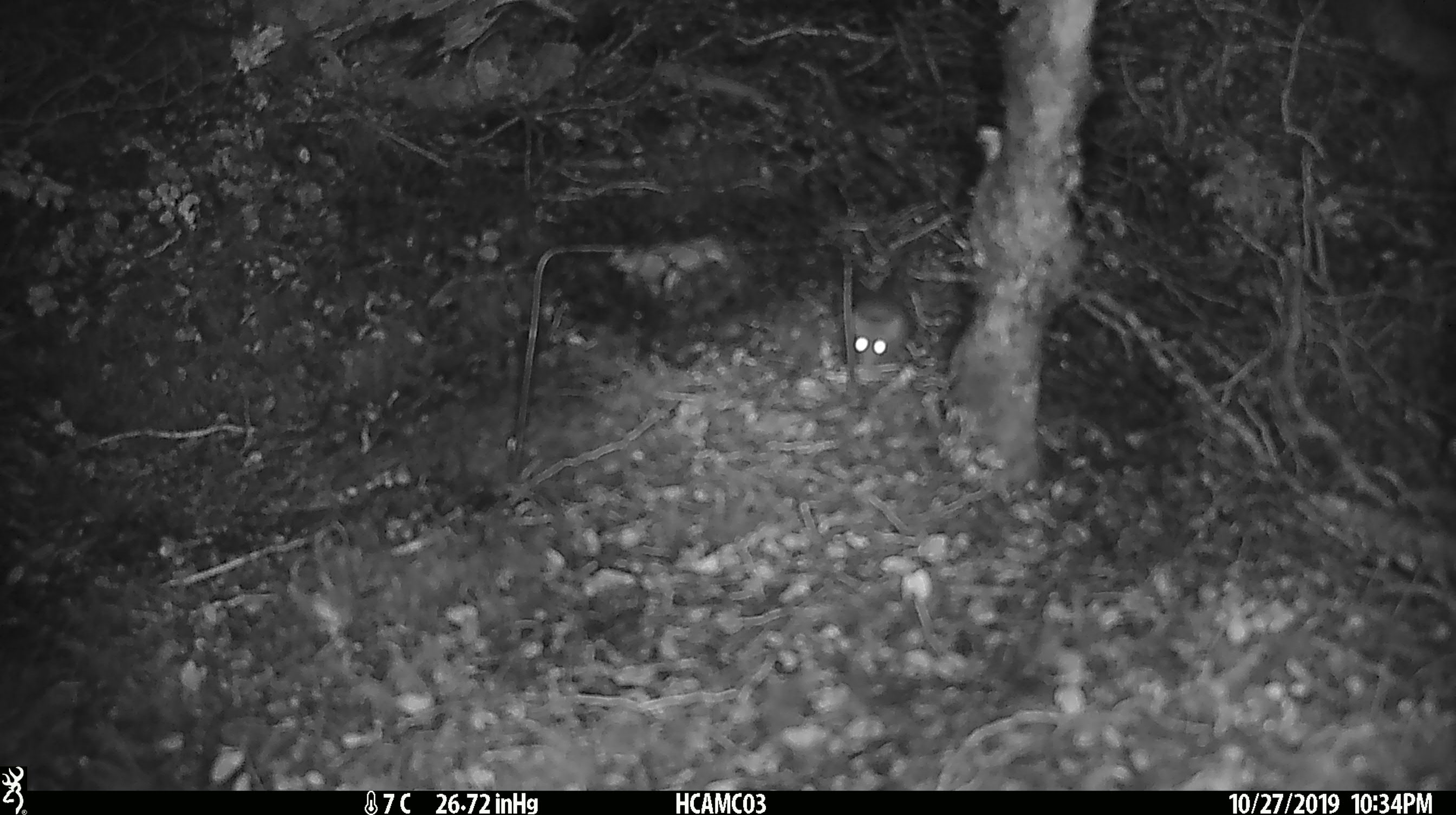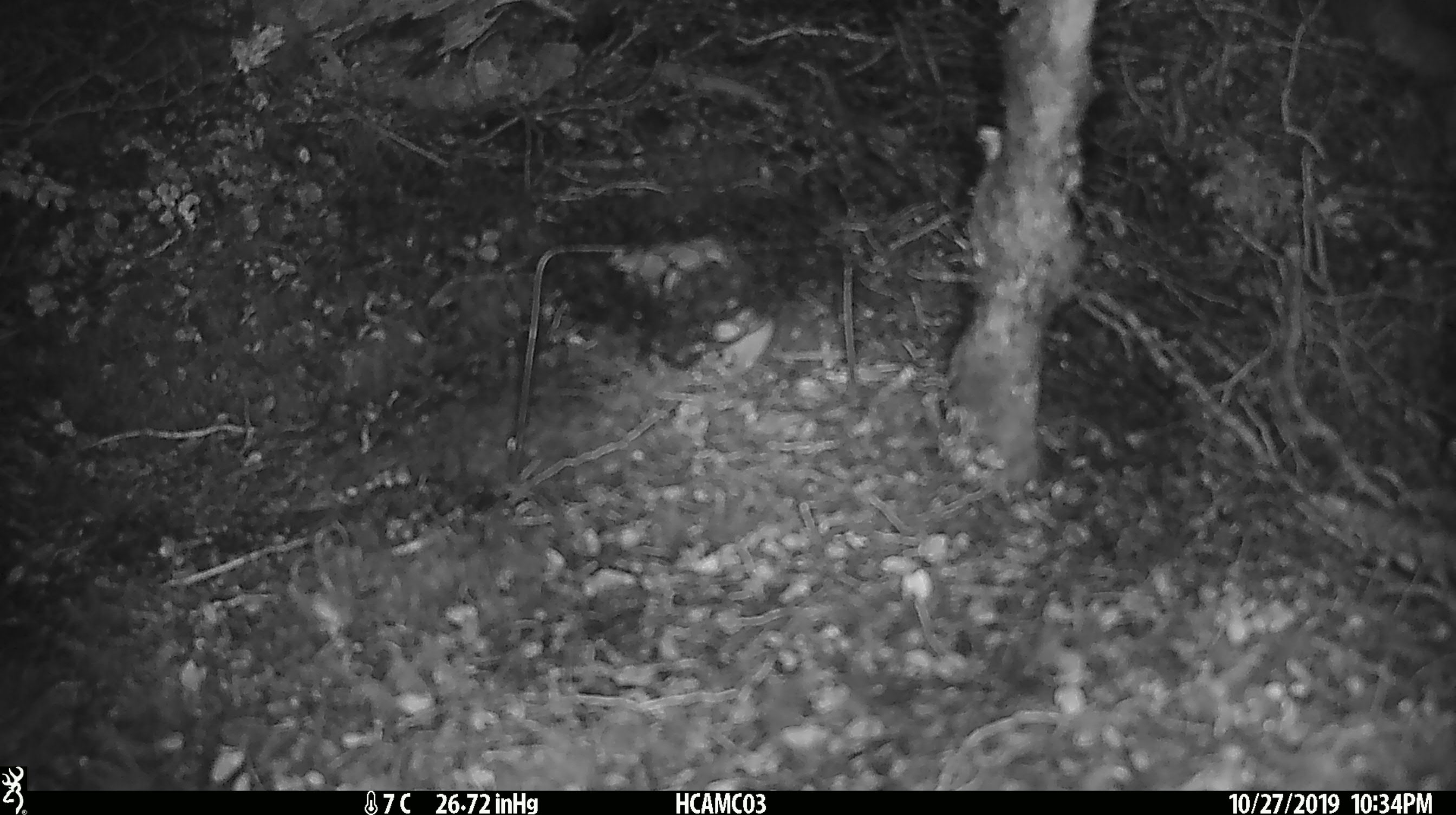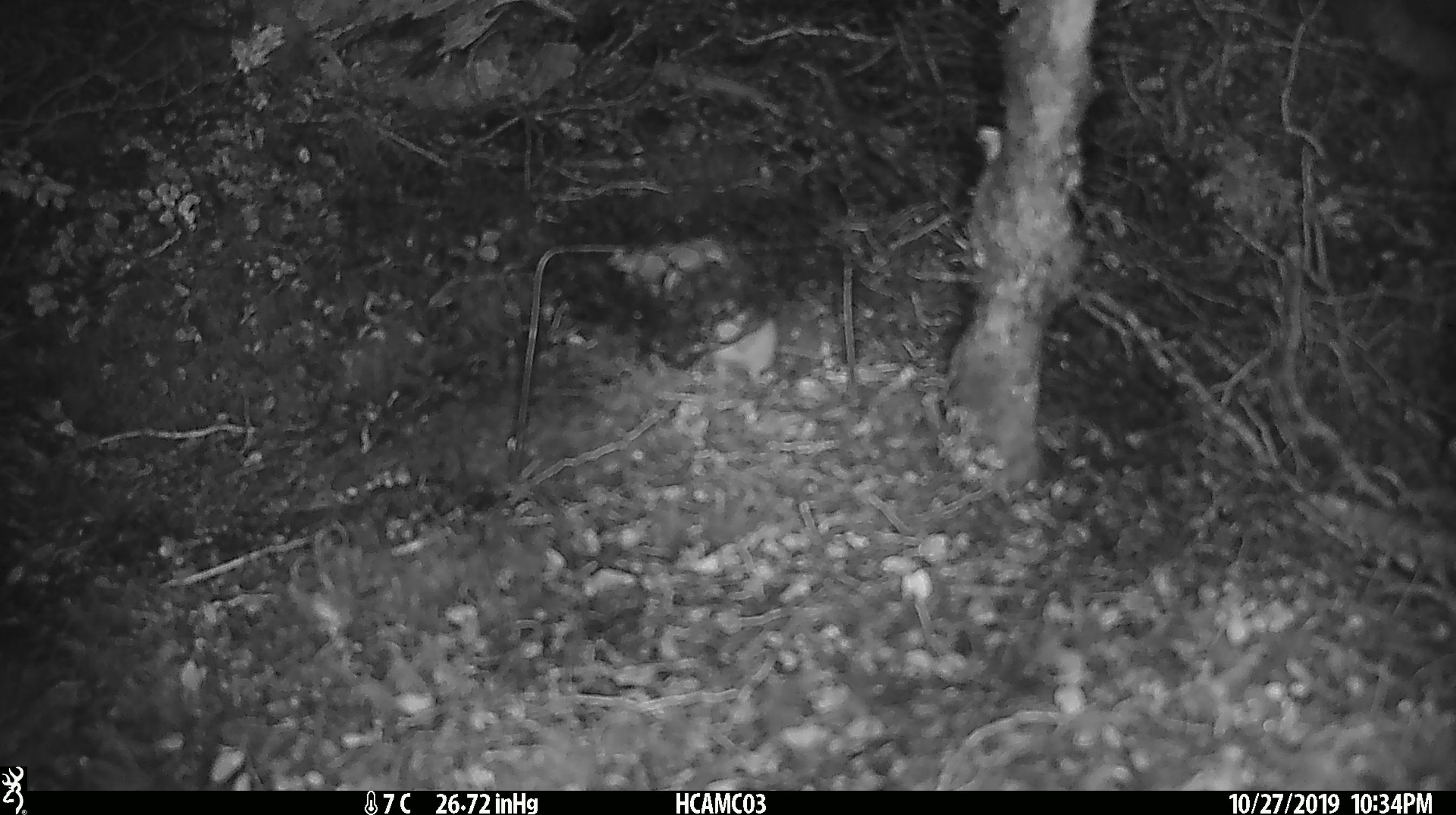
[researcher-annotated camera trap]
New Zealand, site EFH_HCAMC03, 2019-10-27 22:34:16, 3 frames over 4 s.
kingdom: Animalia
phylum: Chordata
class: Mammalia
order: Rodentia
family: Muridae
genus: Mus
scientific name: Mus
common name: mouse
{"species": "mouse (Mus)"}